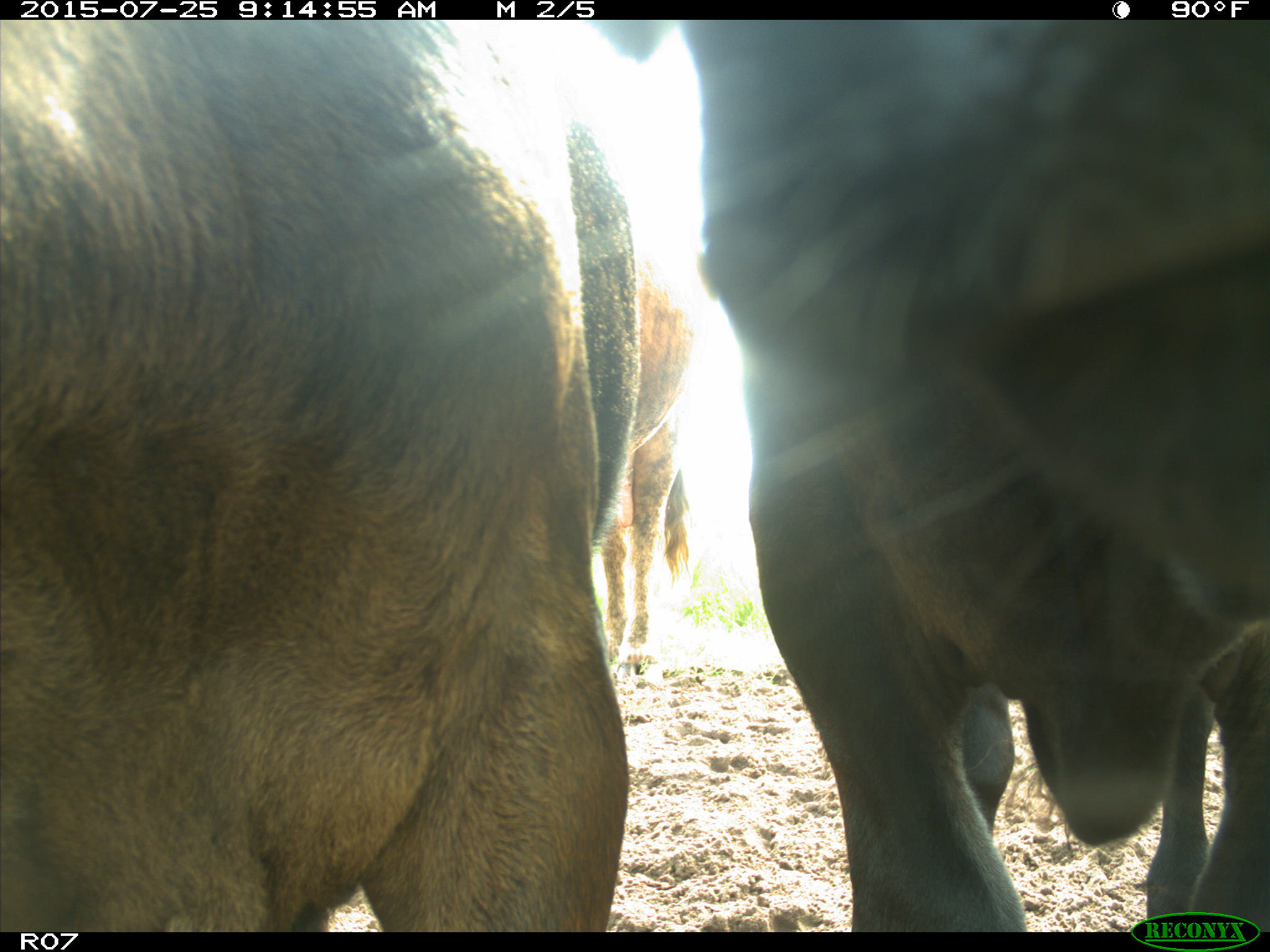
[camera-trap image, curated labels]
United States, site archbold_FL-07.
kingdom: Animalia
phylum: Chordata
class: Mammalia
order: Artiodactyla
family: Bovidae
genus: Bos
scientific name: Bos taurus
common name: domestic cow